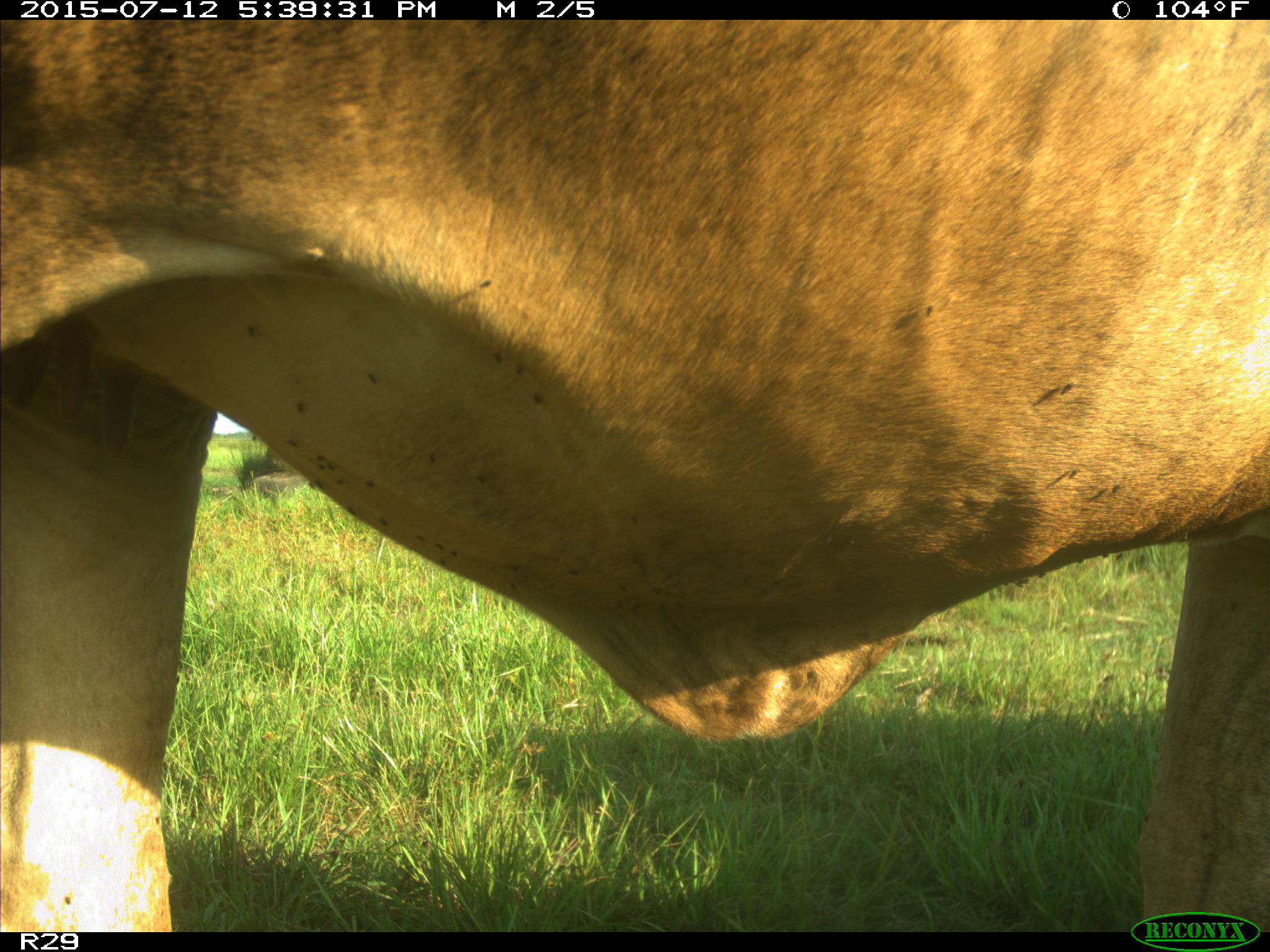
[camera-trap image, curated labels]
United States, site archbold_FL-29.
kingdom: Animalia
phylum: Chordata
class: Mammalia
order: Artiodactyla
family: Bovidae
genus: Bos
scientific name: Bos taurus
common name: domestic cow